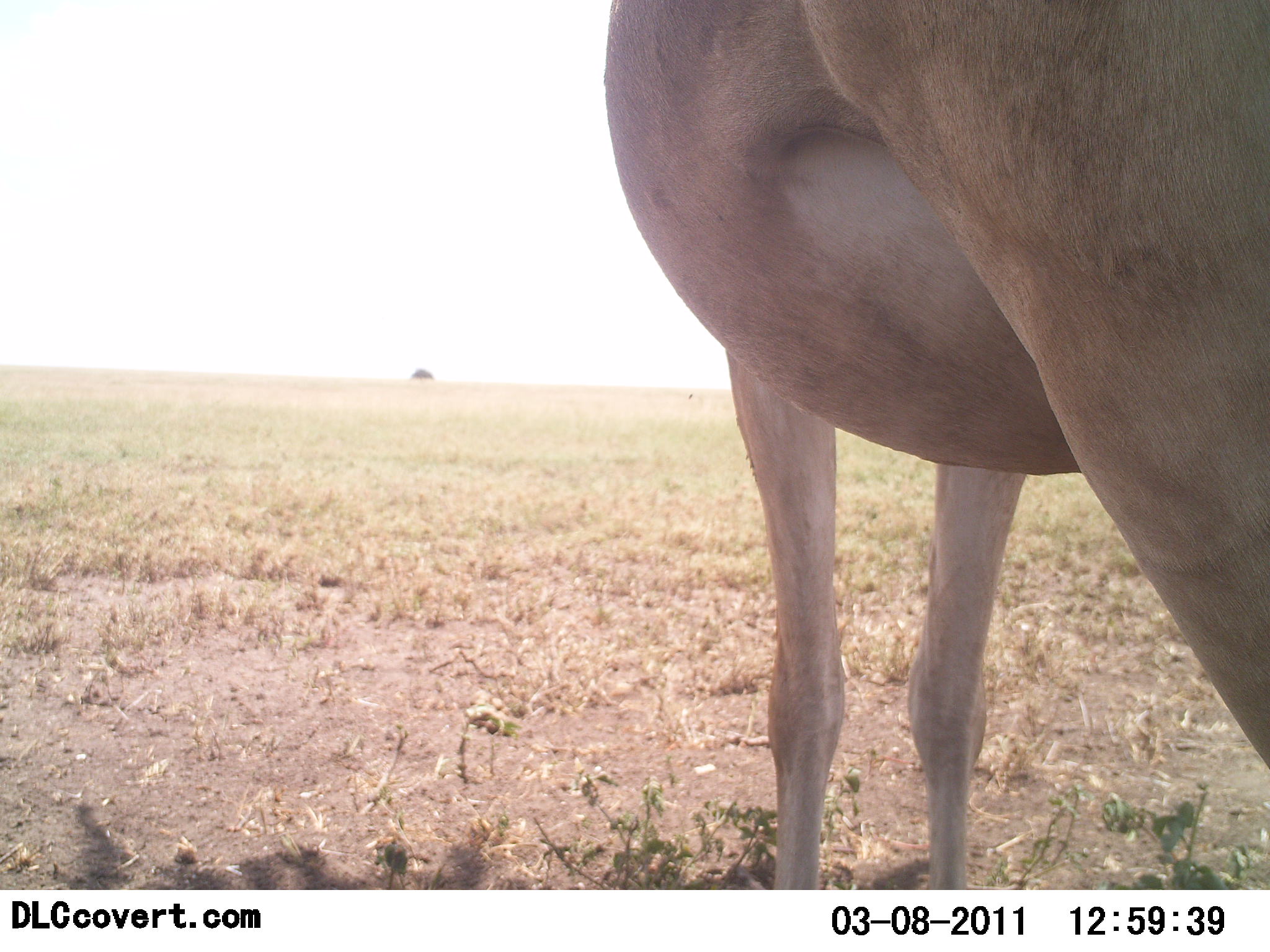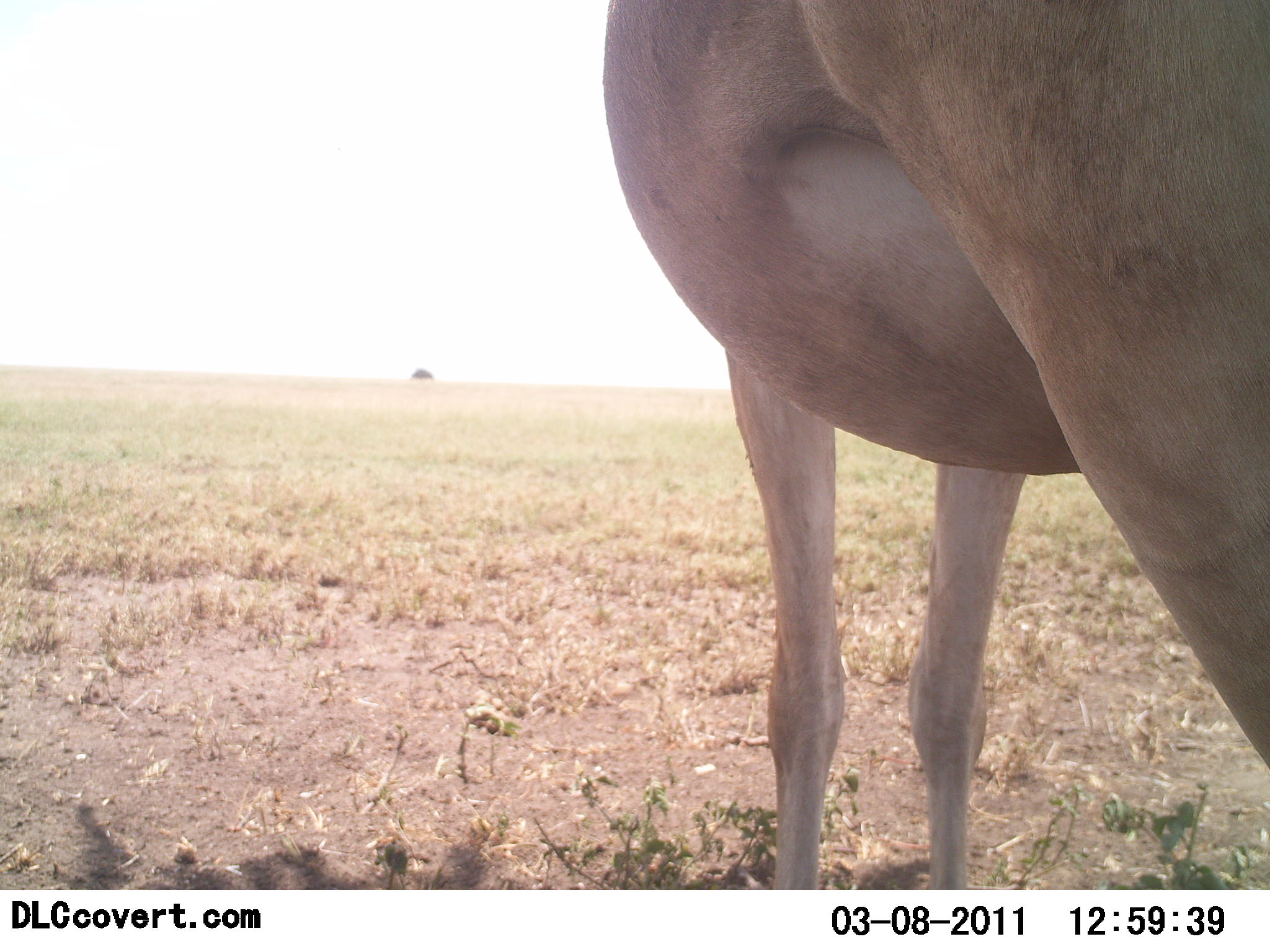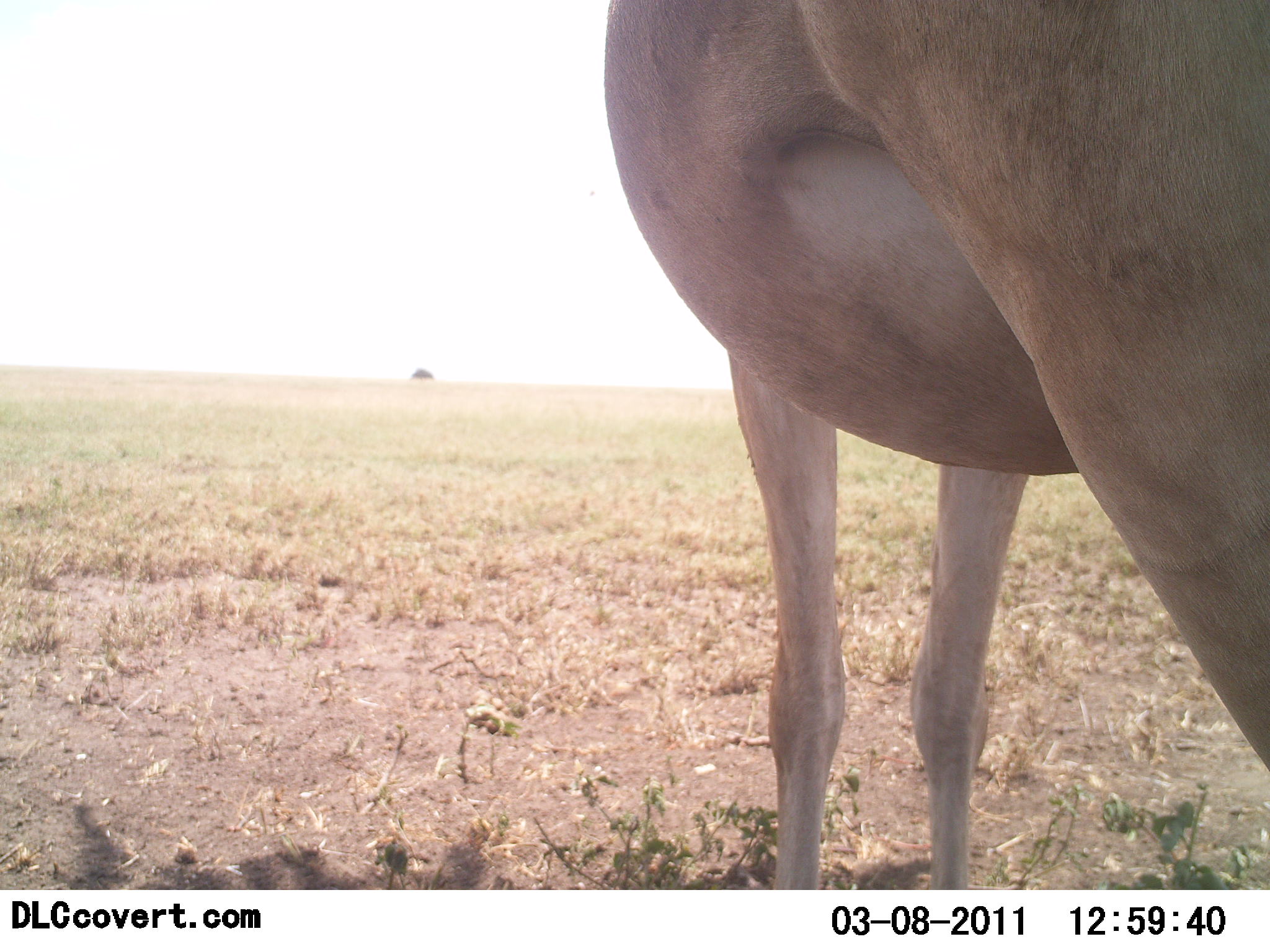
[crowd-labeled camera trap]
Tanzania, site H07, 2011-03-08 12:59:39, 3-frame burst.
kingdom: Animalia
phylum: Chordata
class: Mammalia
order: Artiodactyla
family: Bovidae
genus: Alcelaphus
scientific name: Alcelaphus buselaphus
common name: hartebeest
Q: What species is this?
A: Hartebeest (Alcelaphus buselaphus).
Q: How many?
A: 1.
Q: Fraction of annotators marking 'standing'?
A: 100%.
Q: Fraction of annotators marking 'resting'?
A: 0%.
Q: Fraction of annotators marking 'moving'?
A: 0%.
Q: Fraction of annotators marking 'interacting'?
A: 0%.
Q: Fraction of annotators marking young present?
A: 0%.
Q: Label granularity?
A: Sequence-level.